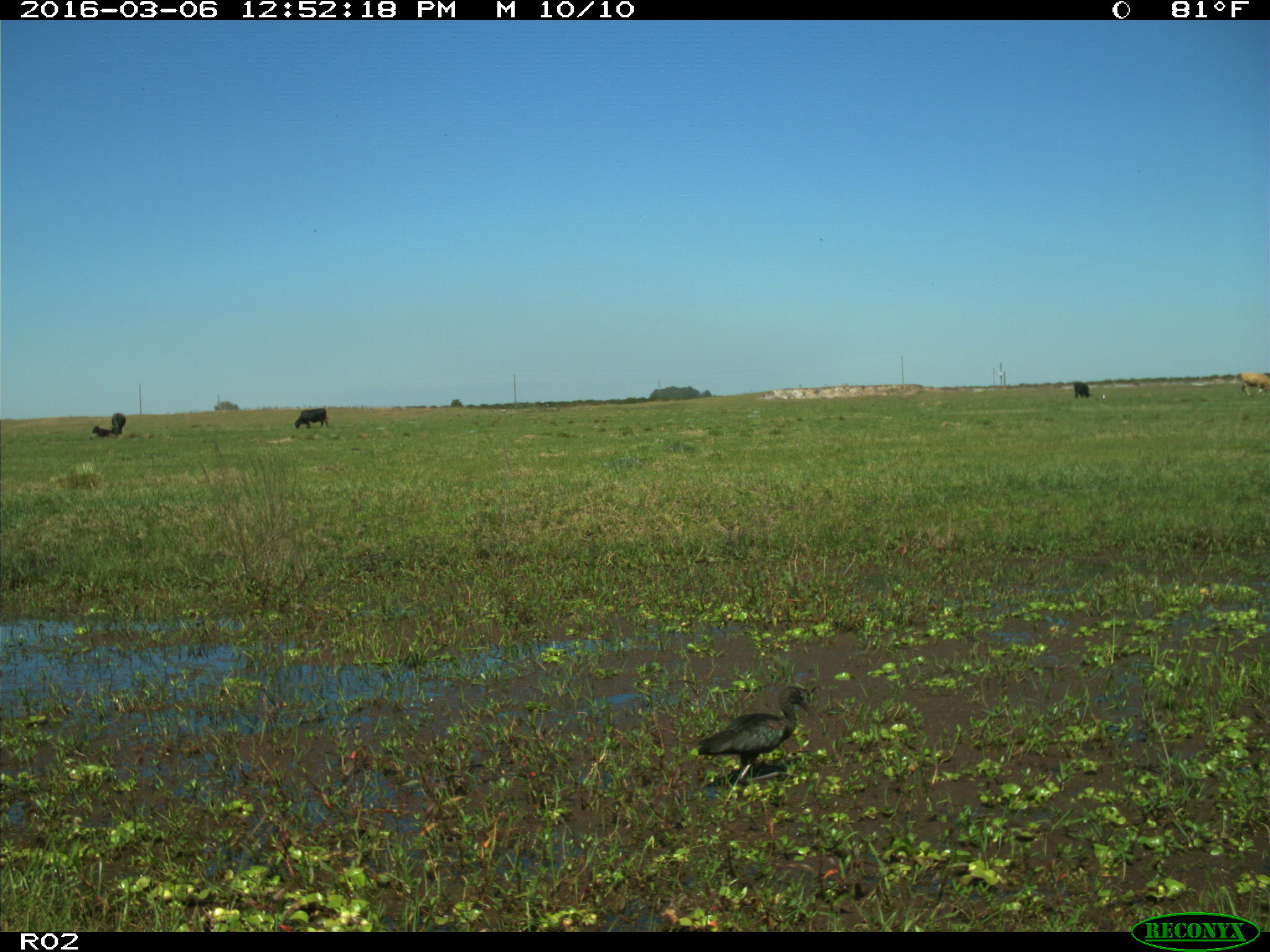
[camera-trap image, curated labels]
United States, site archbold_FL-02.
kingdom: Animalia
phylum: Chordata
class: Mammalia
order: Artiodactyla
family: Bovidae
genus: Bos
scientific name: Bos taurus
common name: domestic cow